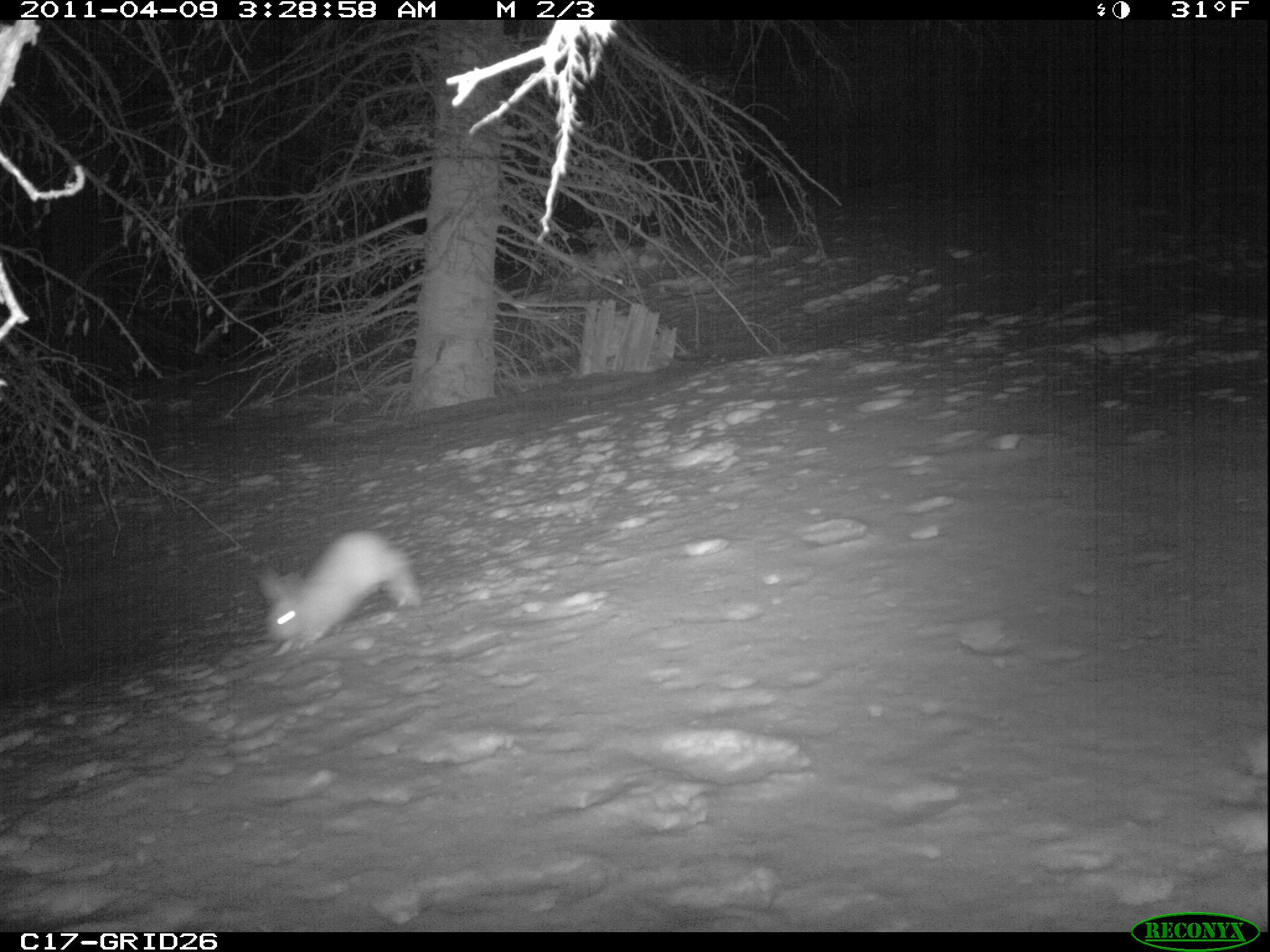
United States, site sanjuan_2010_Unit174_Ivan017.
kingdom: Animalia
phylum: Chordata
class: Mammalia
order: Lagomorpha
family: Leporidae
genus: Lepus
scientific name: Lepus americanus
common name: snowshoe hare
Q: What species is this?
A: Lepus americanus (snowshoe hare).